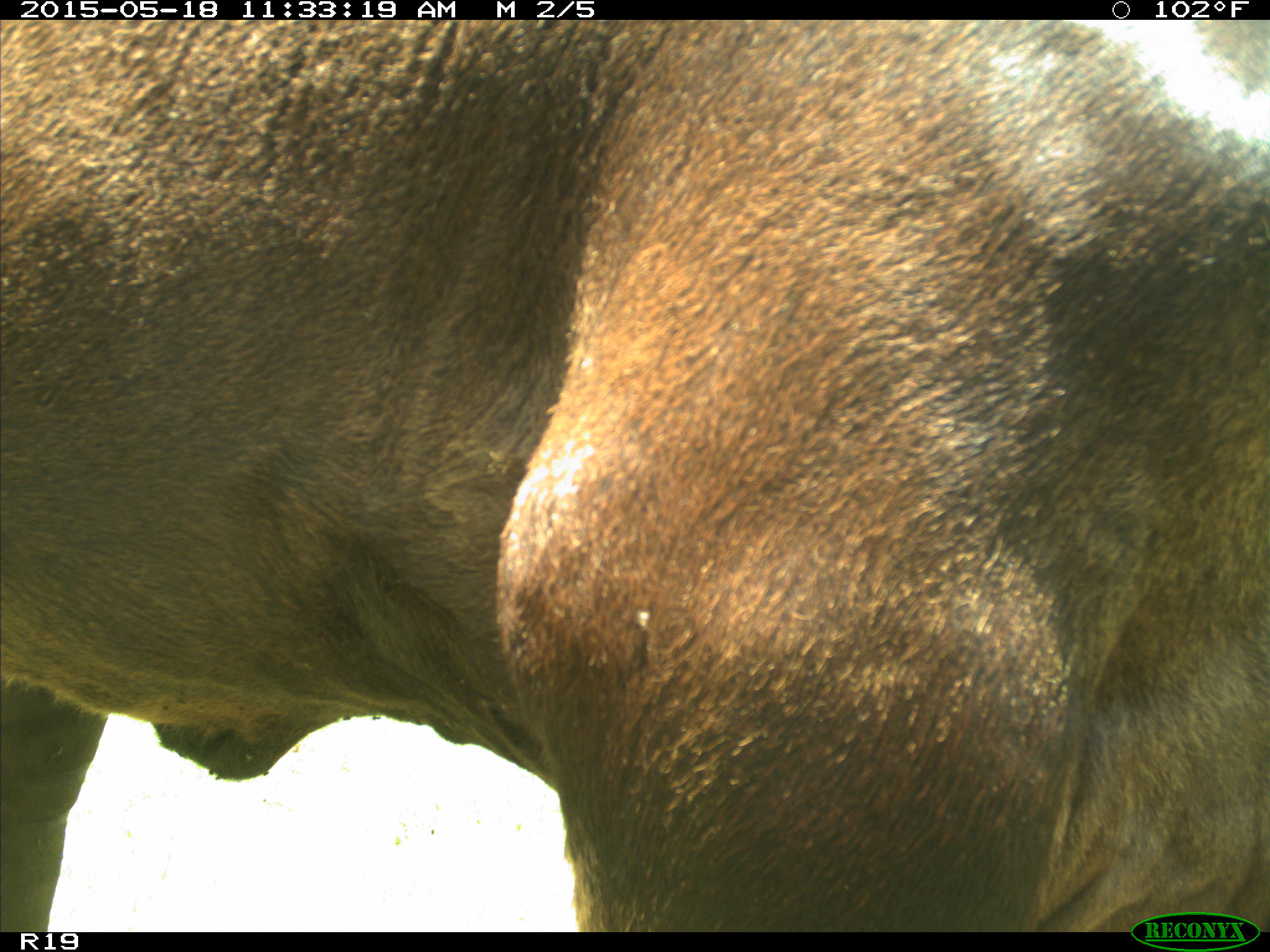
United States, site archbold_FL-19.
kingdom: Animalia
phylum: Chordata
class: Mammalia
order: Artiodactyla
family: Bovidae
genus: Bos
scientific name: Bos taurus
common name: domestic cow